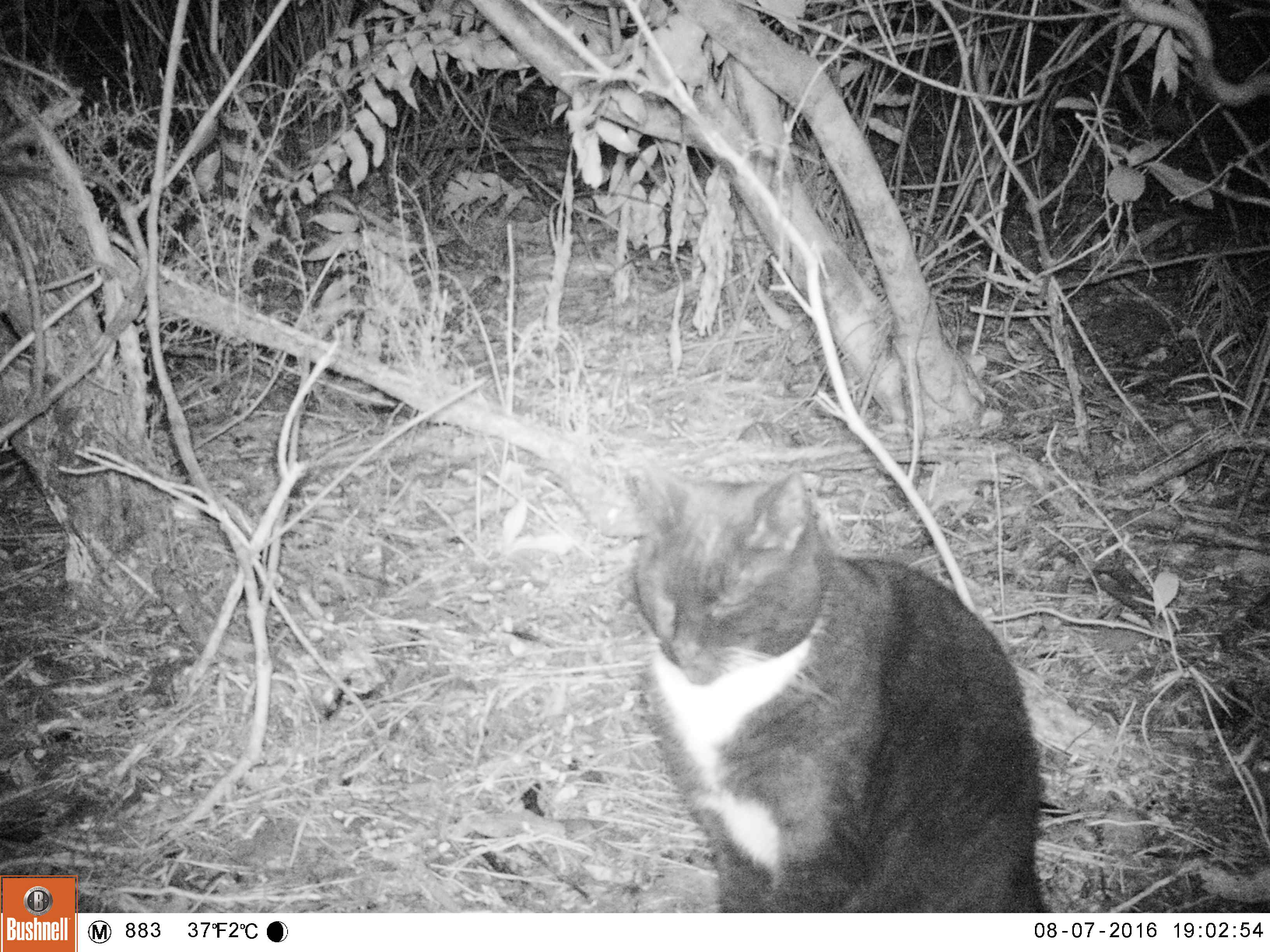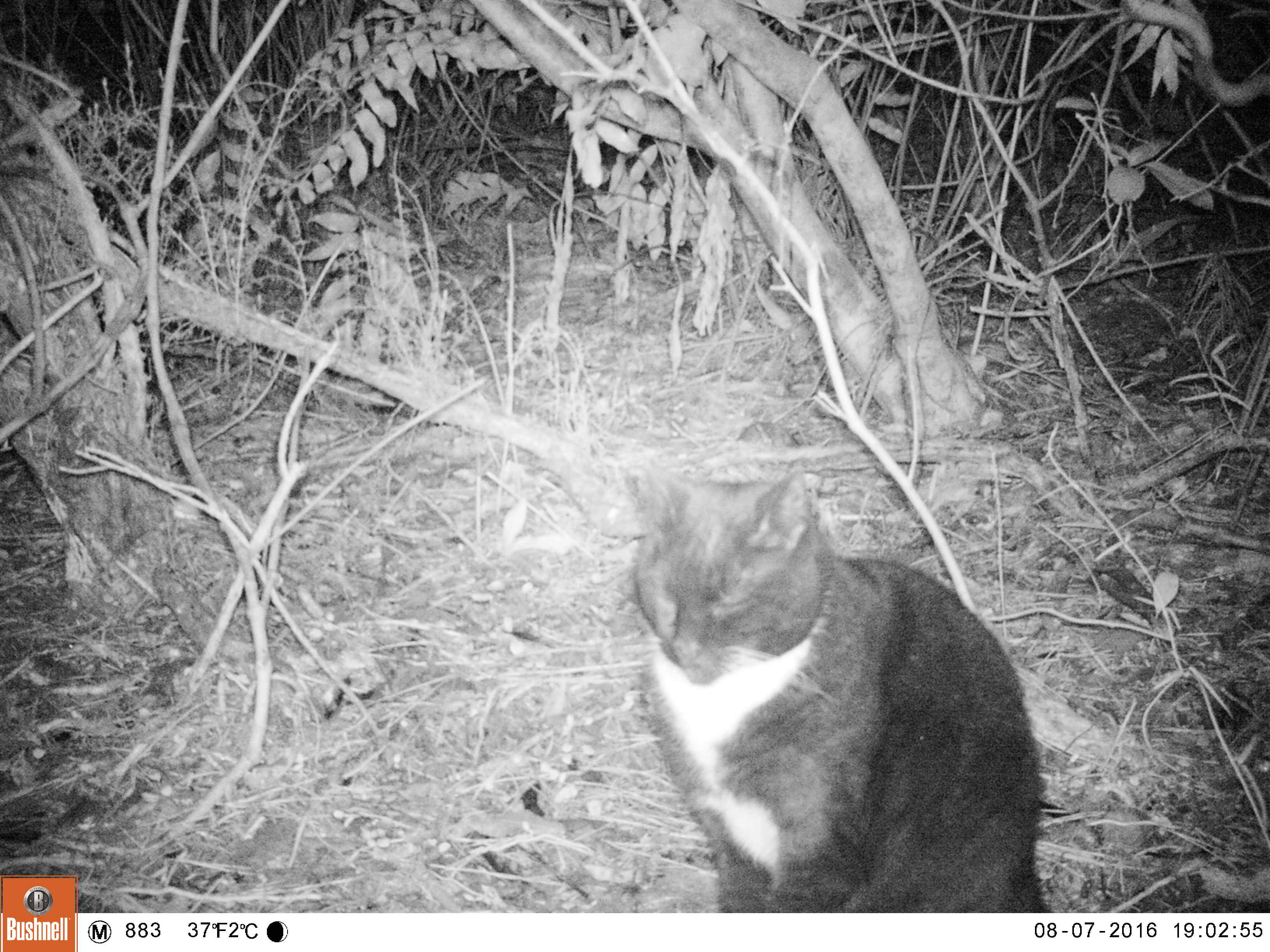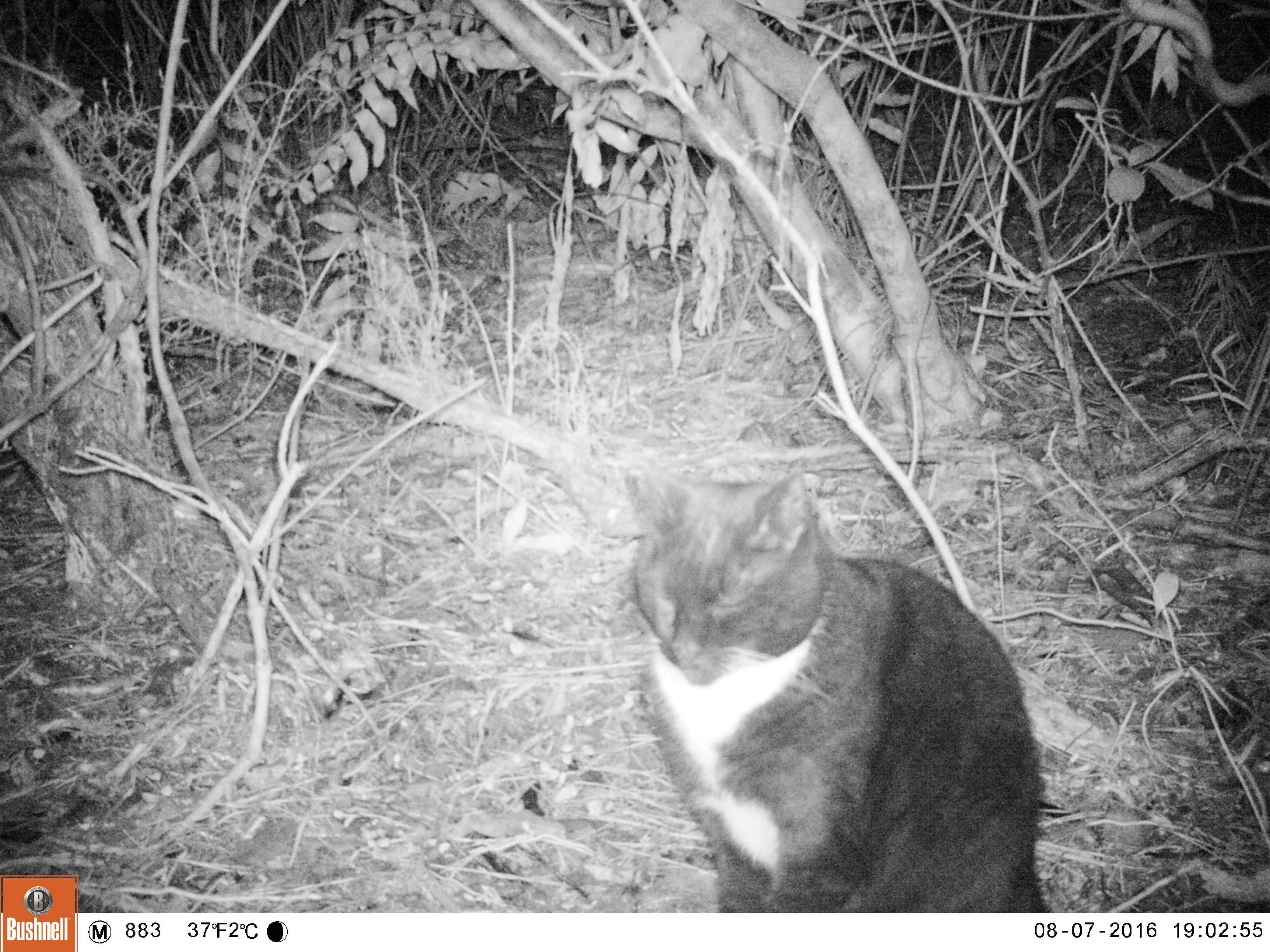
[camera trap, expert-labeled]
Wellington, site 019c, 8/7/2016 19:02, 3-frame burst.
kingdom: Animalia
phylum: Chordata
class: Mammalia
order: Carnivora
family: Felidae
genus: Felis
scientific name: Felis catus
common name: cat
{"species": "cat (Felis catus)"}